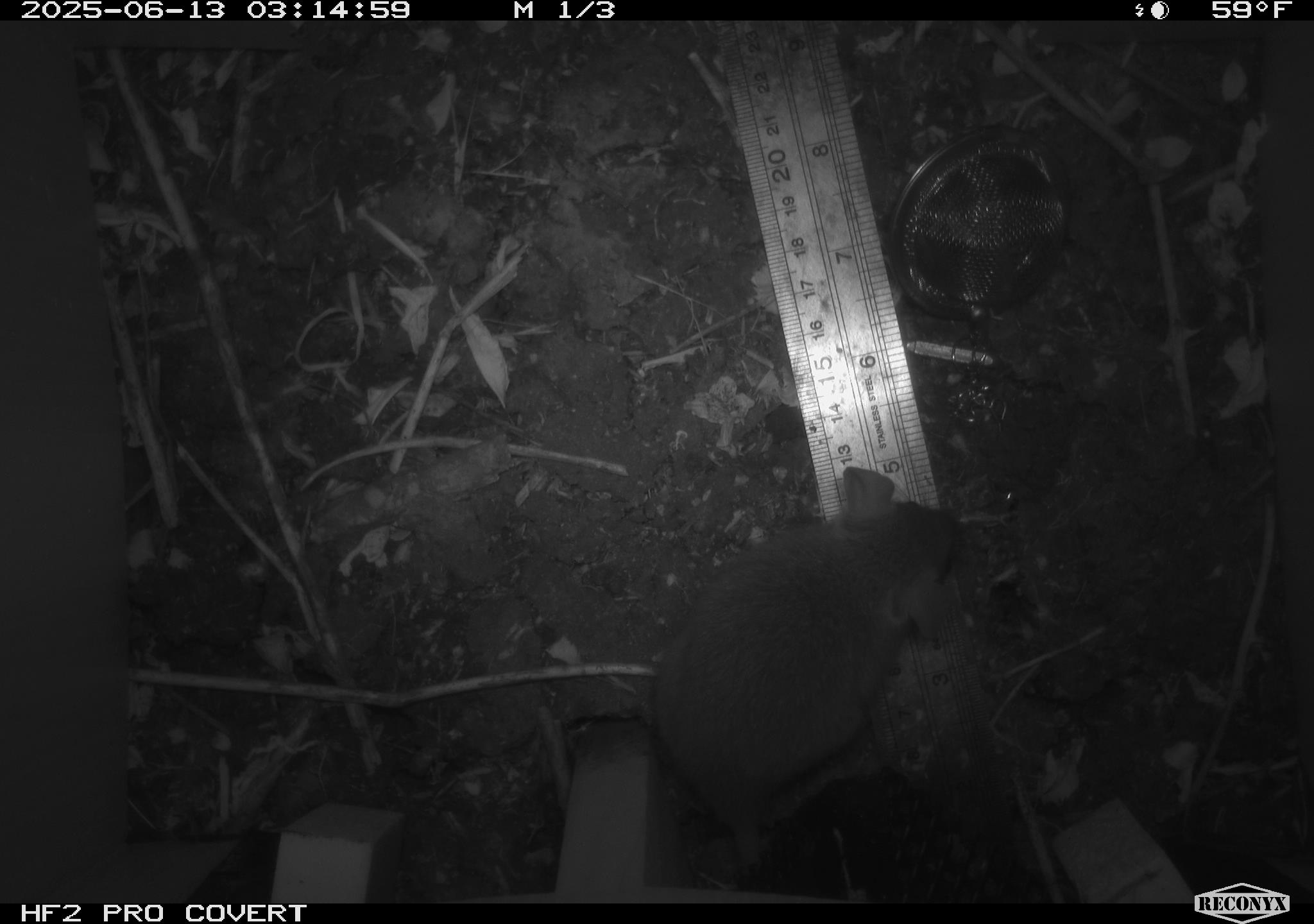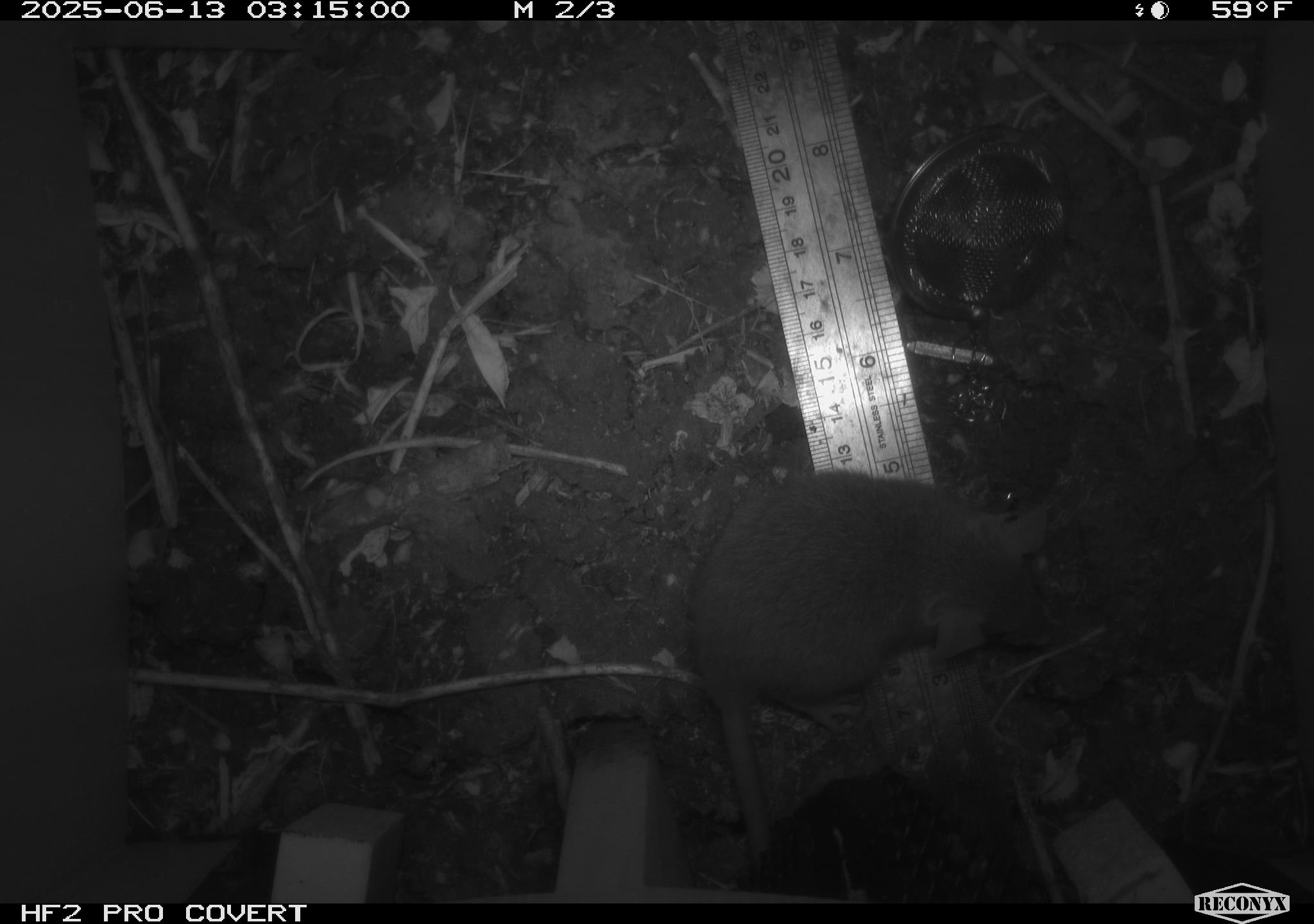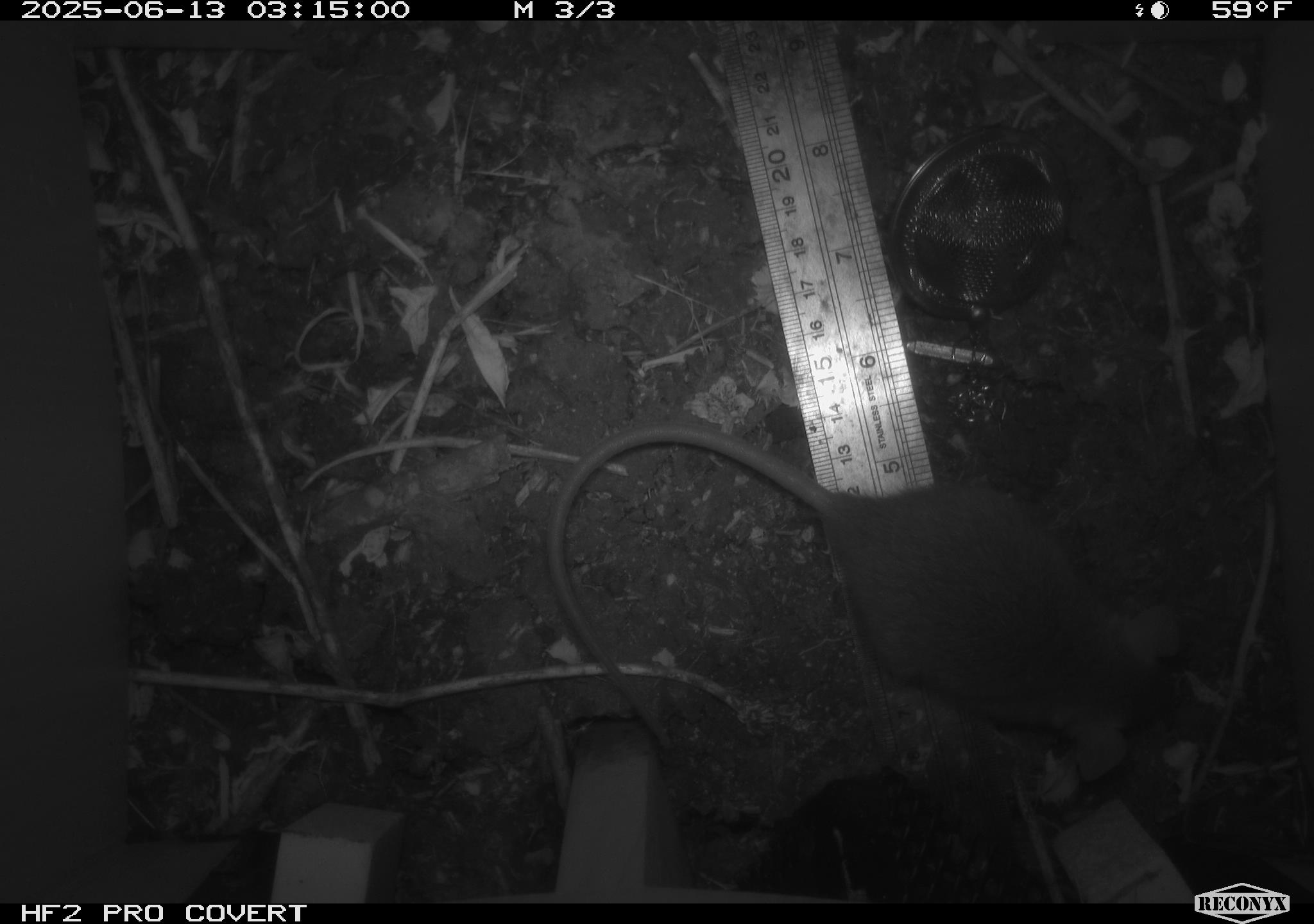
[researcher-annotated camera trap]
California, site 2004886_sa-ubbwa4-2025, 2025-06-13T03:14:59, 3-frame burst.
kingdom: Animalia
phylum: Chordata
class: Mammalia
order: Rodentia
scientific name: Rodentia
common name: rodent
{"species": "rodent (Rodentia)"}